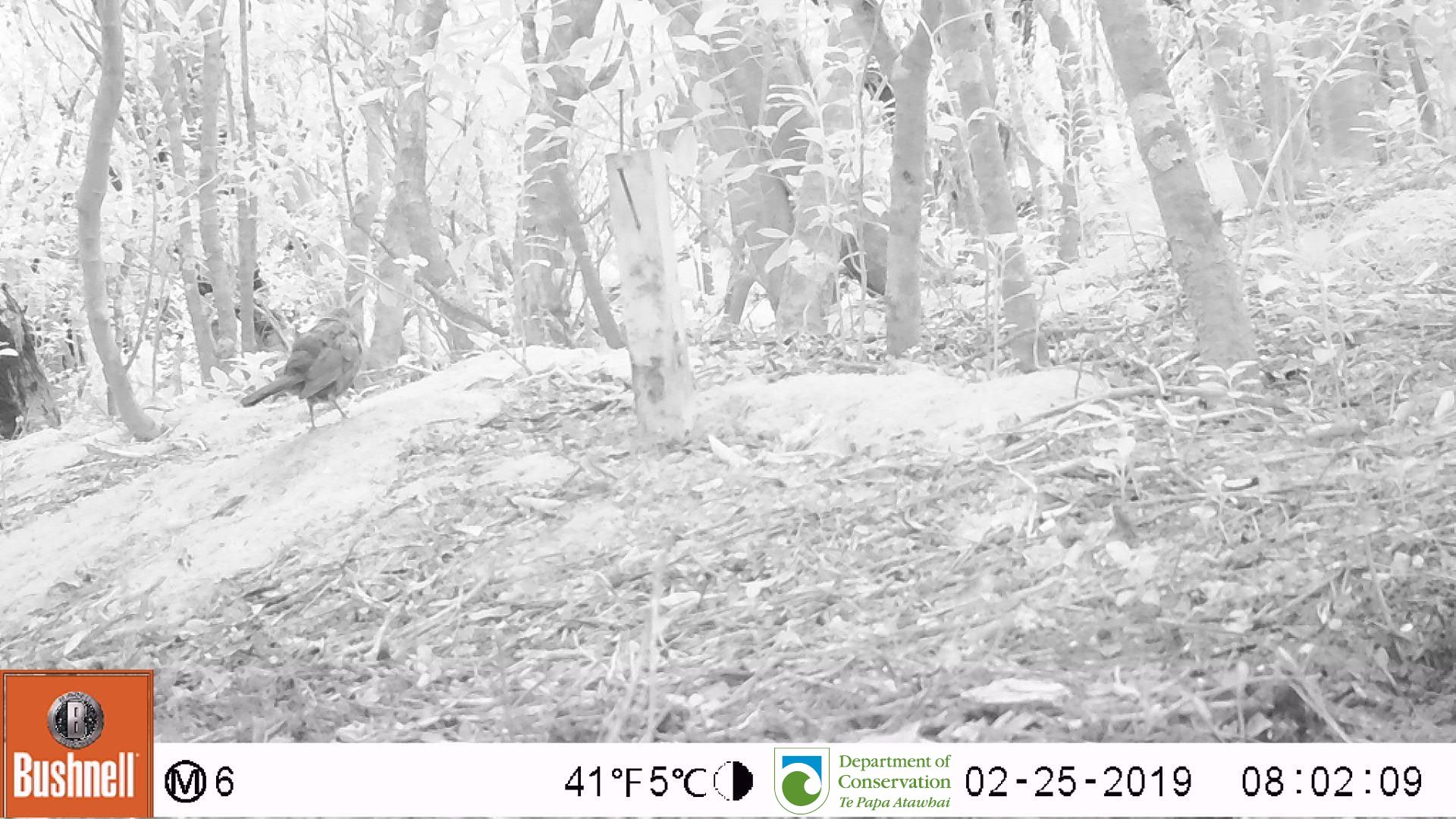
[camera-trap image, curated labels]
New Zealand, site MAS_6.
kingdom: Animalia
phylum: Chordata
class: Aves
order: Passeriformes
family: Turdidae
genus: Turdus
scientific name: Turdus merula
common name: eurasian blackbird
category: blackbird